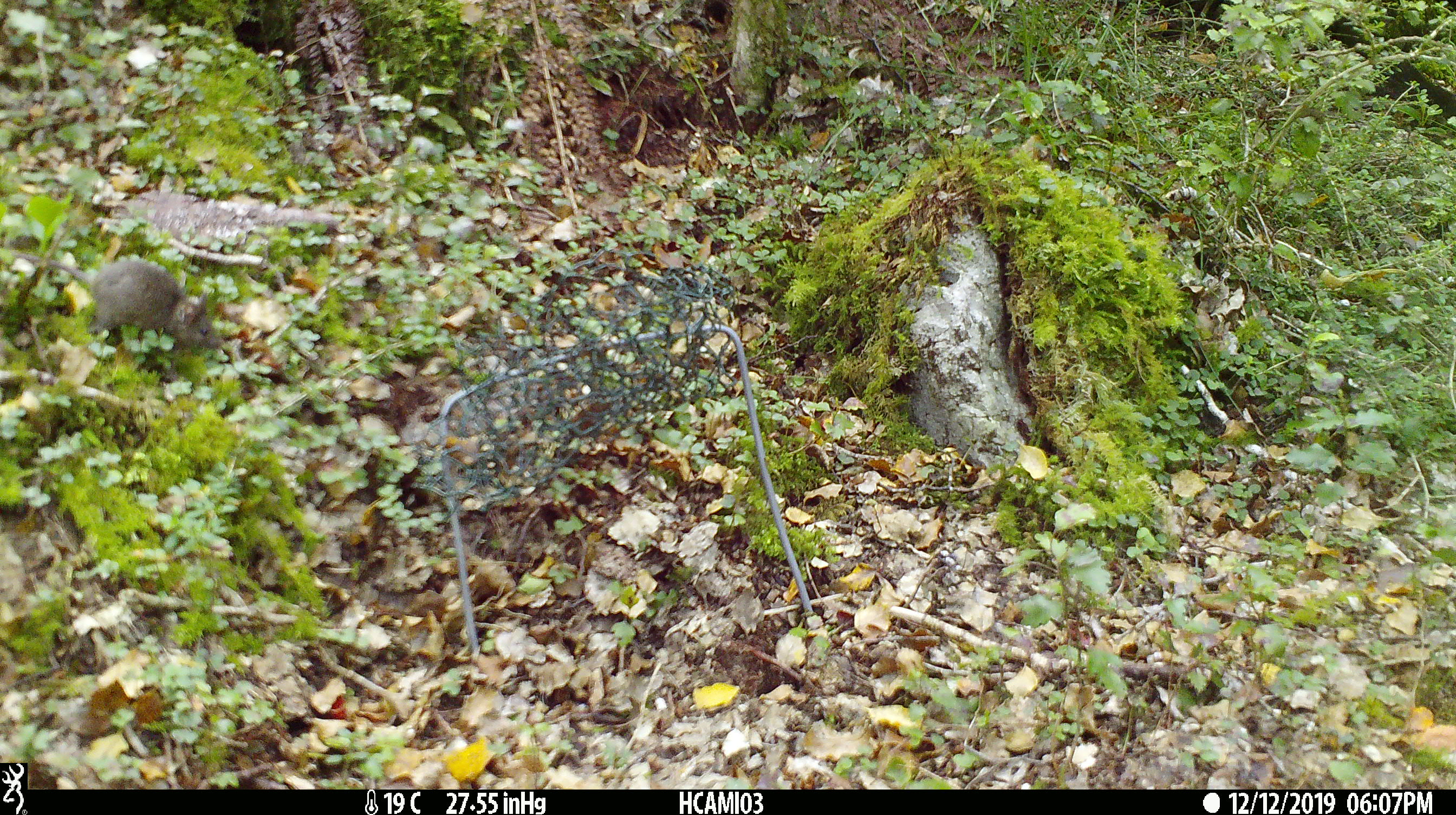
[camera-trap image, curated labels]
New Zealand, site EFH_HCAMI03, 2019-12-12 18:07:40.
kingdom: Animalia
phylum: Chordata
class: Mammalia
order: Rodentia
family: Muridae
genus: Mus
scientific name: Mus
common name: mouse